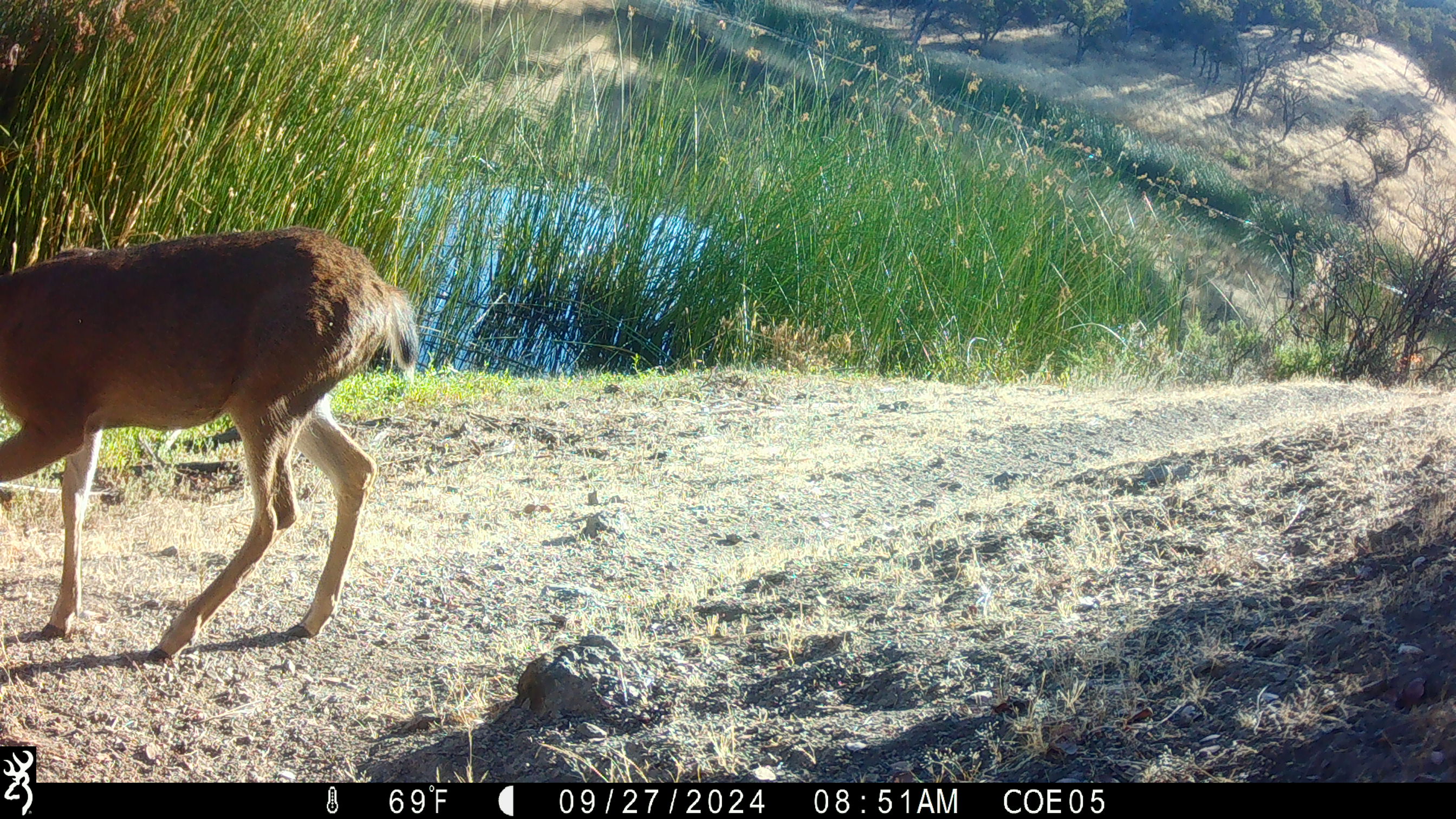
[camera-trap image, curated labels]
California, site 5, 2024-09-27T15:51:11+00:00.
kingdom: Animalia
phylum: Chordata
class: Mammalia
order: Artiodactyla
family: Cervidae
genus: Odocoileus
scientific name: Odocoileus hemionus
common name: mule deer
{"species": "mule deer (Odocoileus hemionus)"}